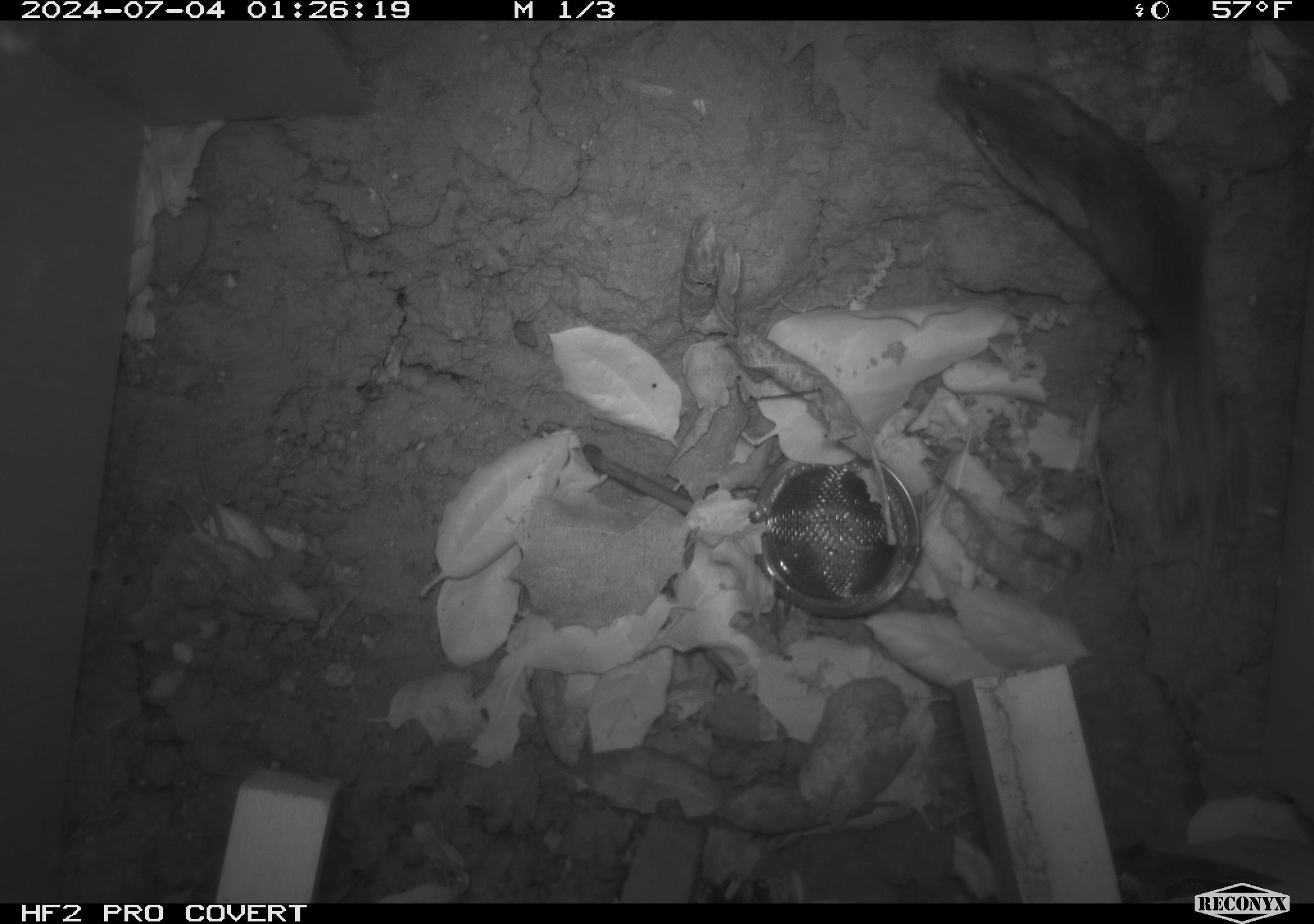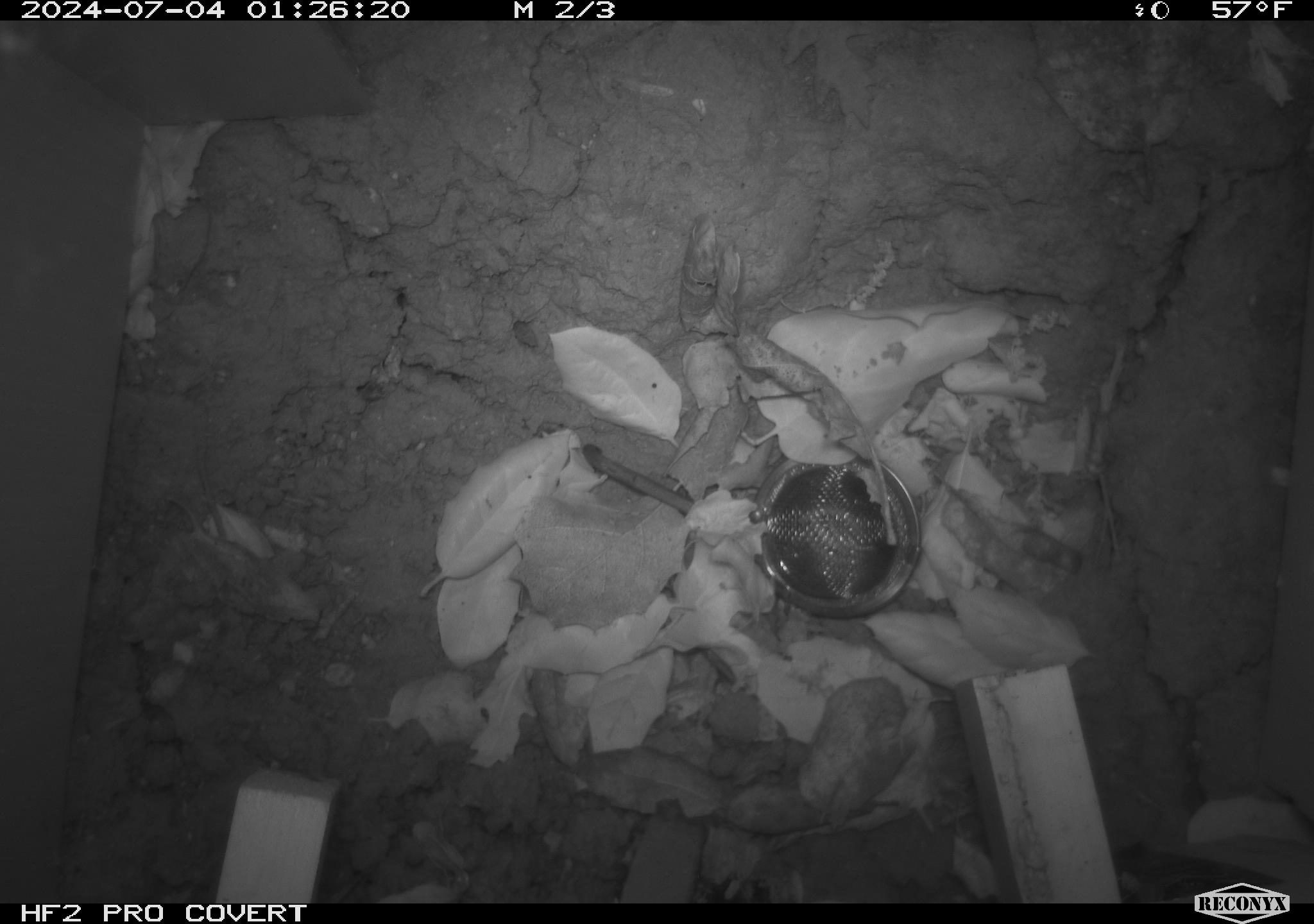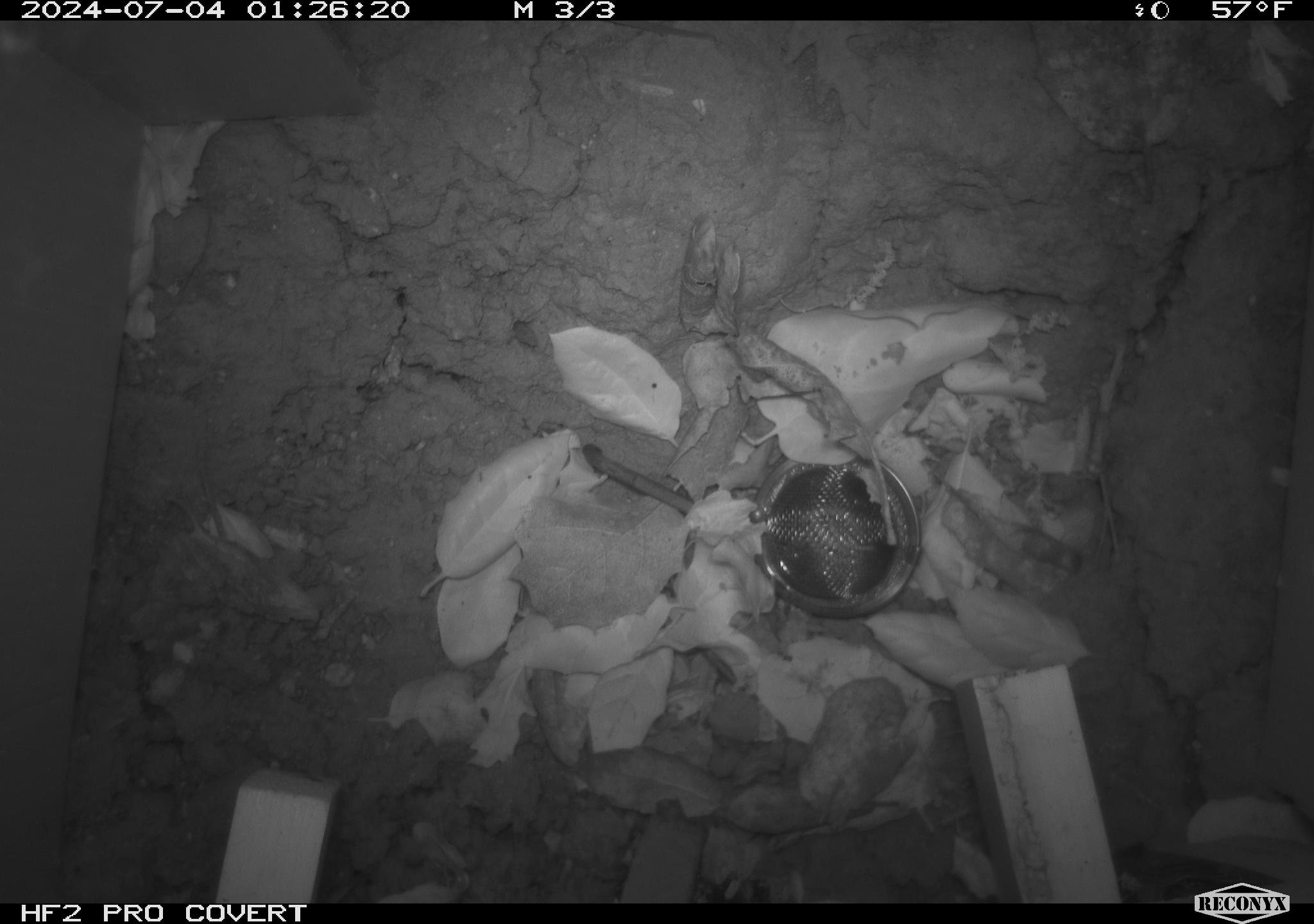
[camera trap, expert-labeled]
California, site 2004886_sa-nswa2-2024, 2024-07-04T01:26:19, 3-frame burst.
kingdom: Animalia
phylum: Chordata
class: Mammalia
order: Rodentia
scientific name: Rodentia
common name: rodent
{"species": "rodent (Rodentia)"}